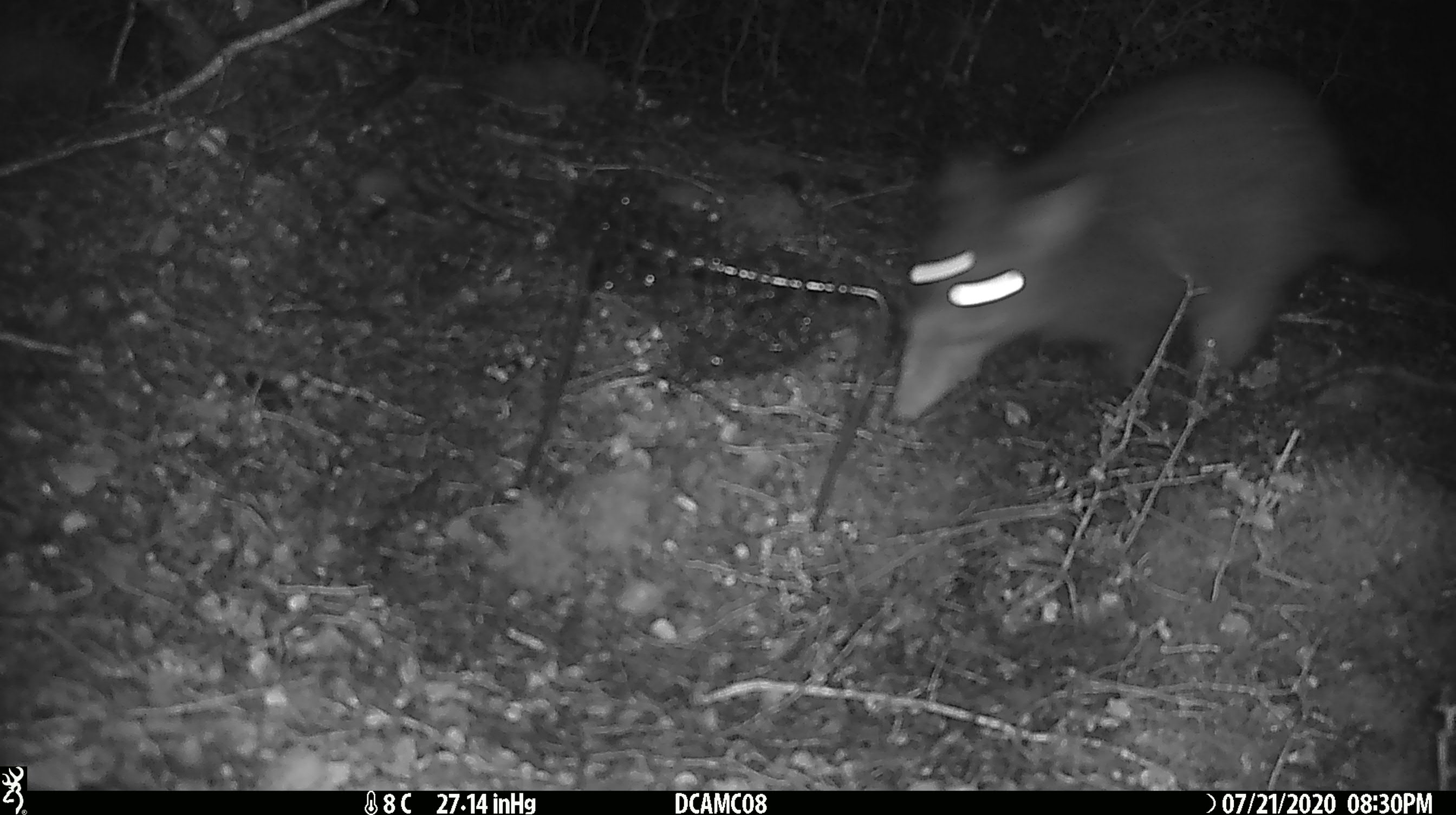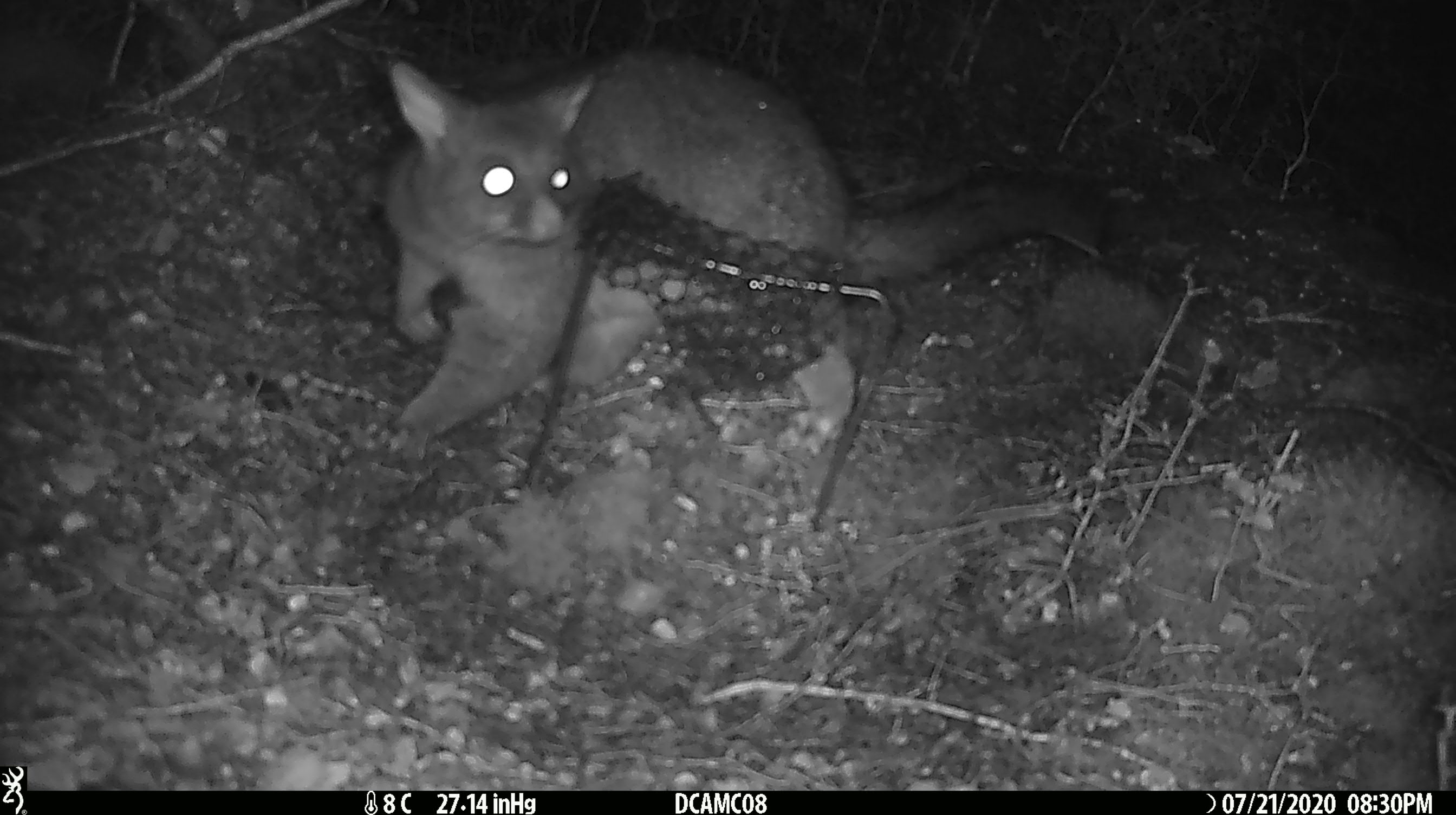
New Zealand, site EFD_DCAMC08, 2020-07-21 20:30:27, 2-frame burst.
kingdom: Animalia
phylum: Chordata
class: Mammalia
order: Diprotodontia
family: Phalangeridae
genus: Trichosurus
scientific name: Trichosurus vulpecula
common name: common brushtail possum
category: possum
Possum (common brushtail possum) (Trichosurus vulpecula).